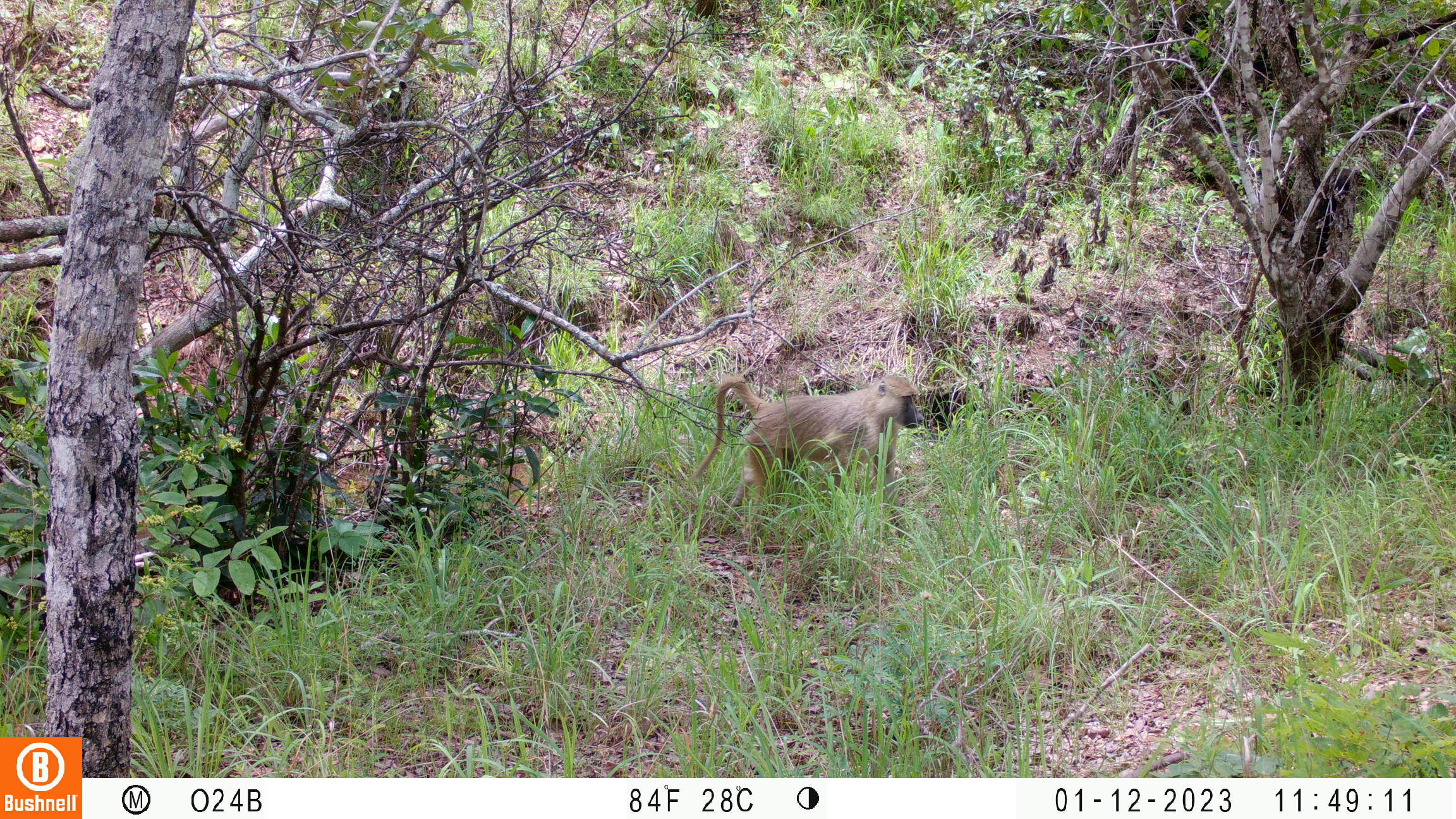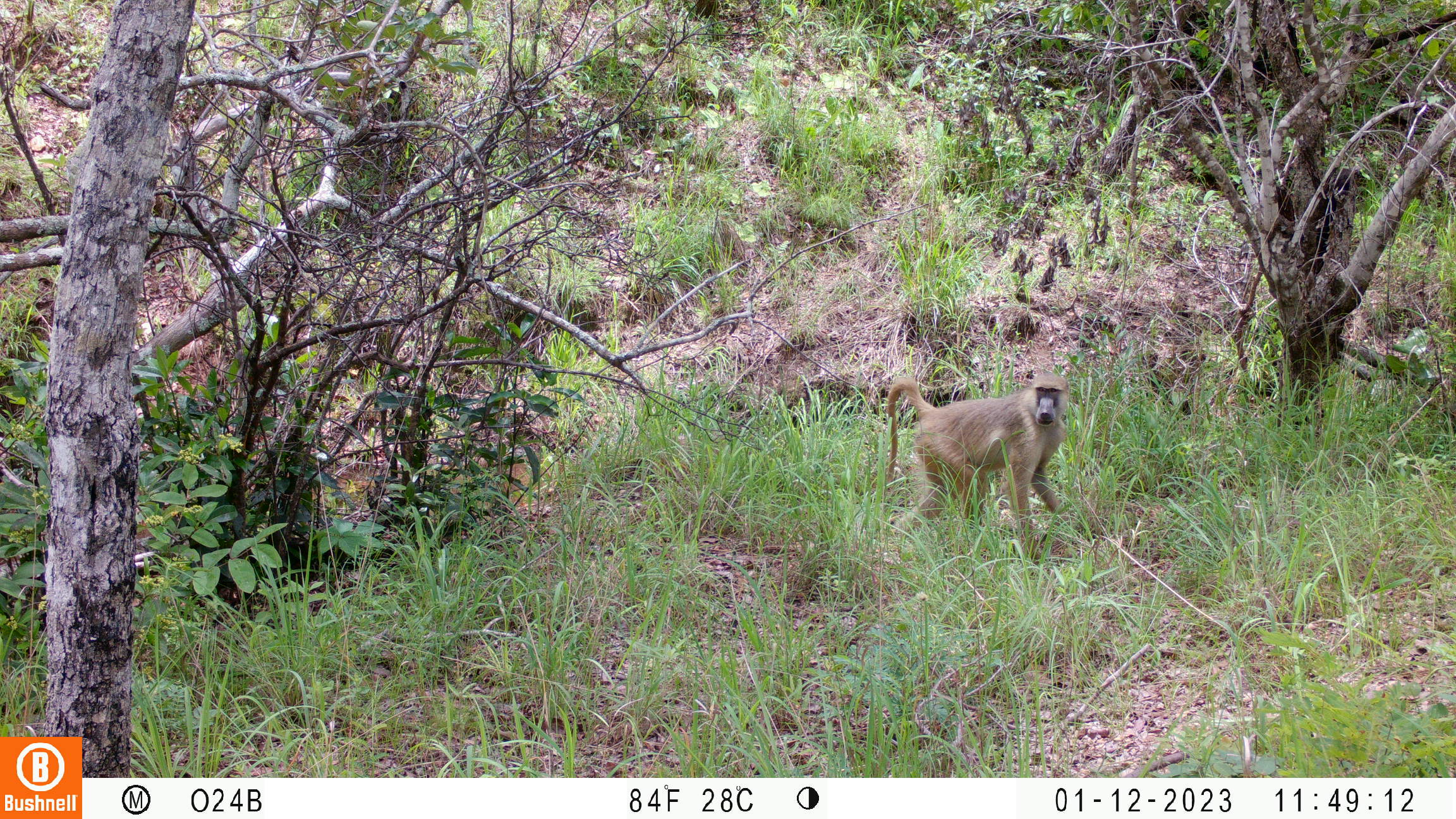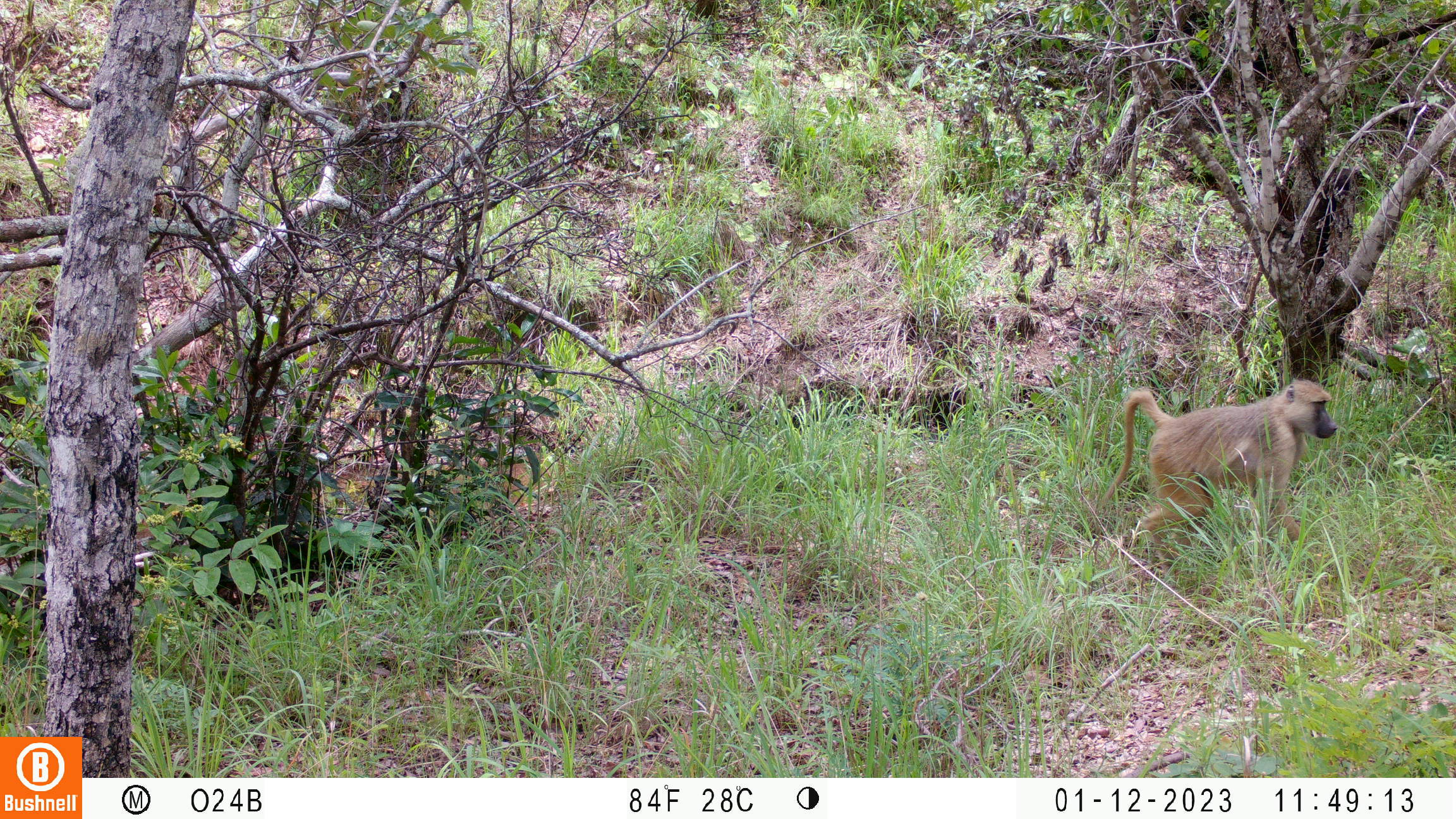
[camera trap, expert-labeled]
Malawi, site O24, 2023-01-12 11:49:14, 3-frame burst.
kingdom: Animalia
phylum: Chordata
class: Mammalia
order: Primates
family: Cercopithecidae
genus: Papio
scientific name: Papio cynocephalus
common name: yellow baboon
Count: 1.